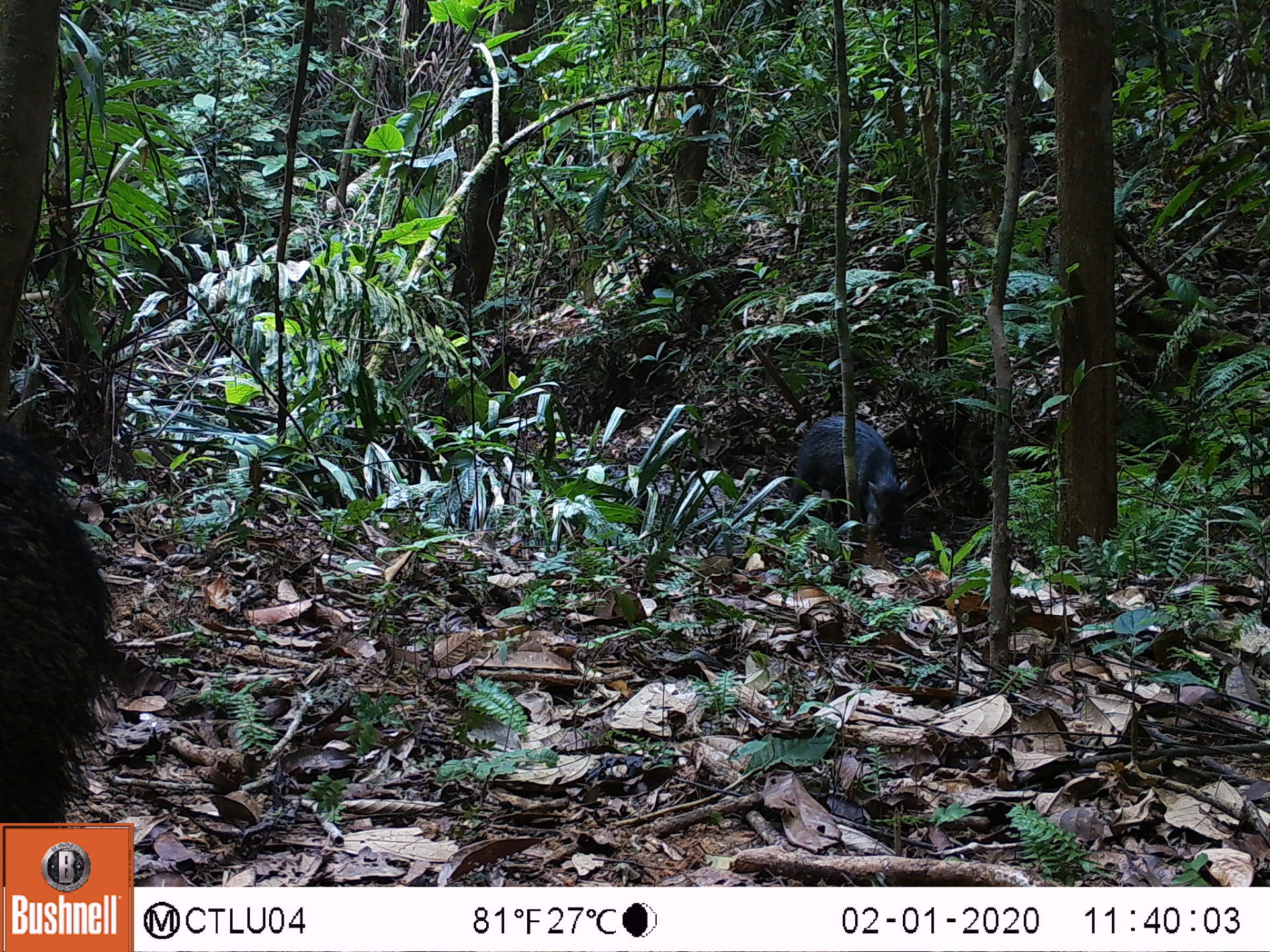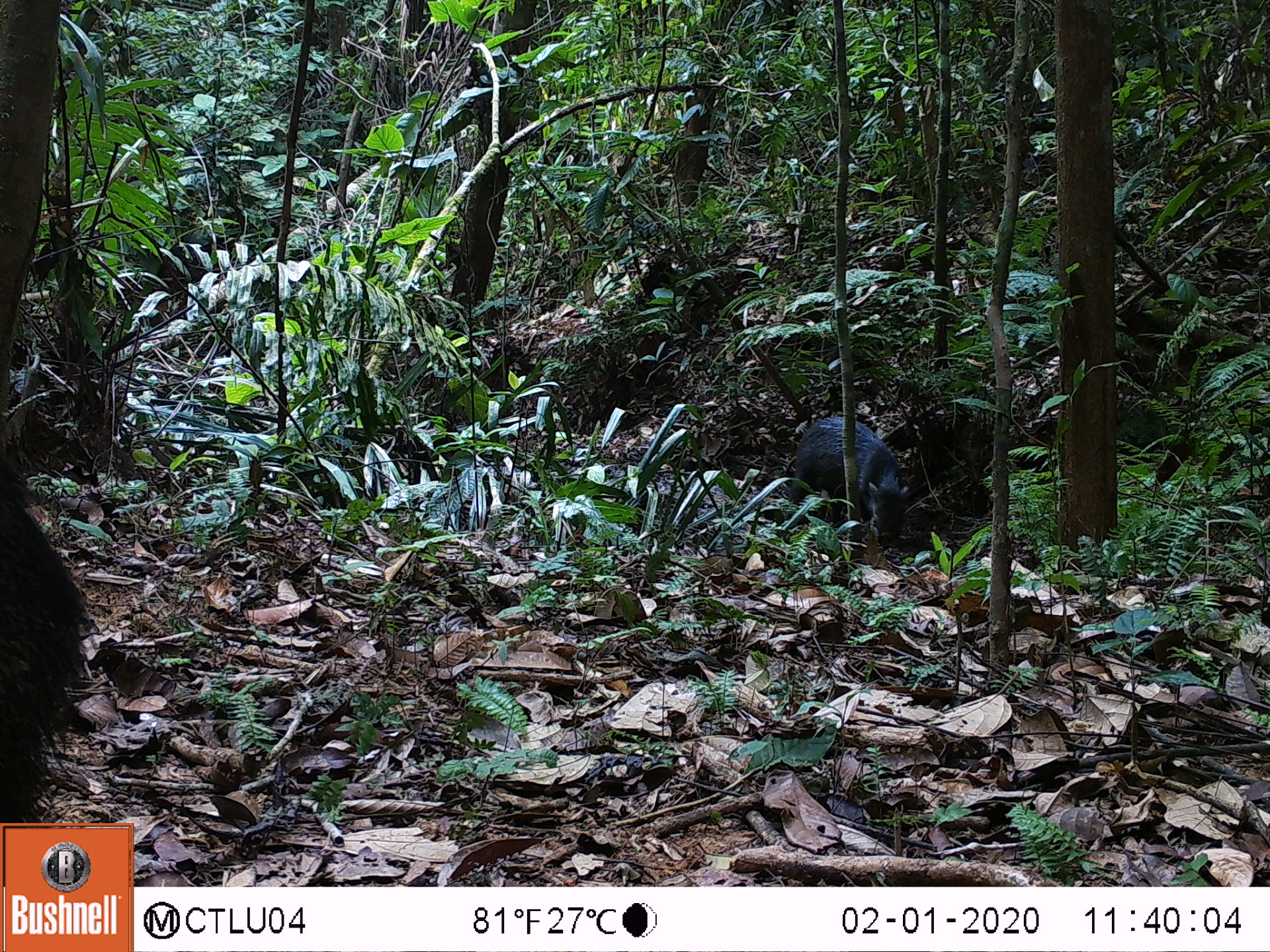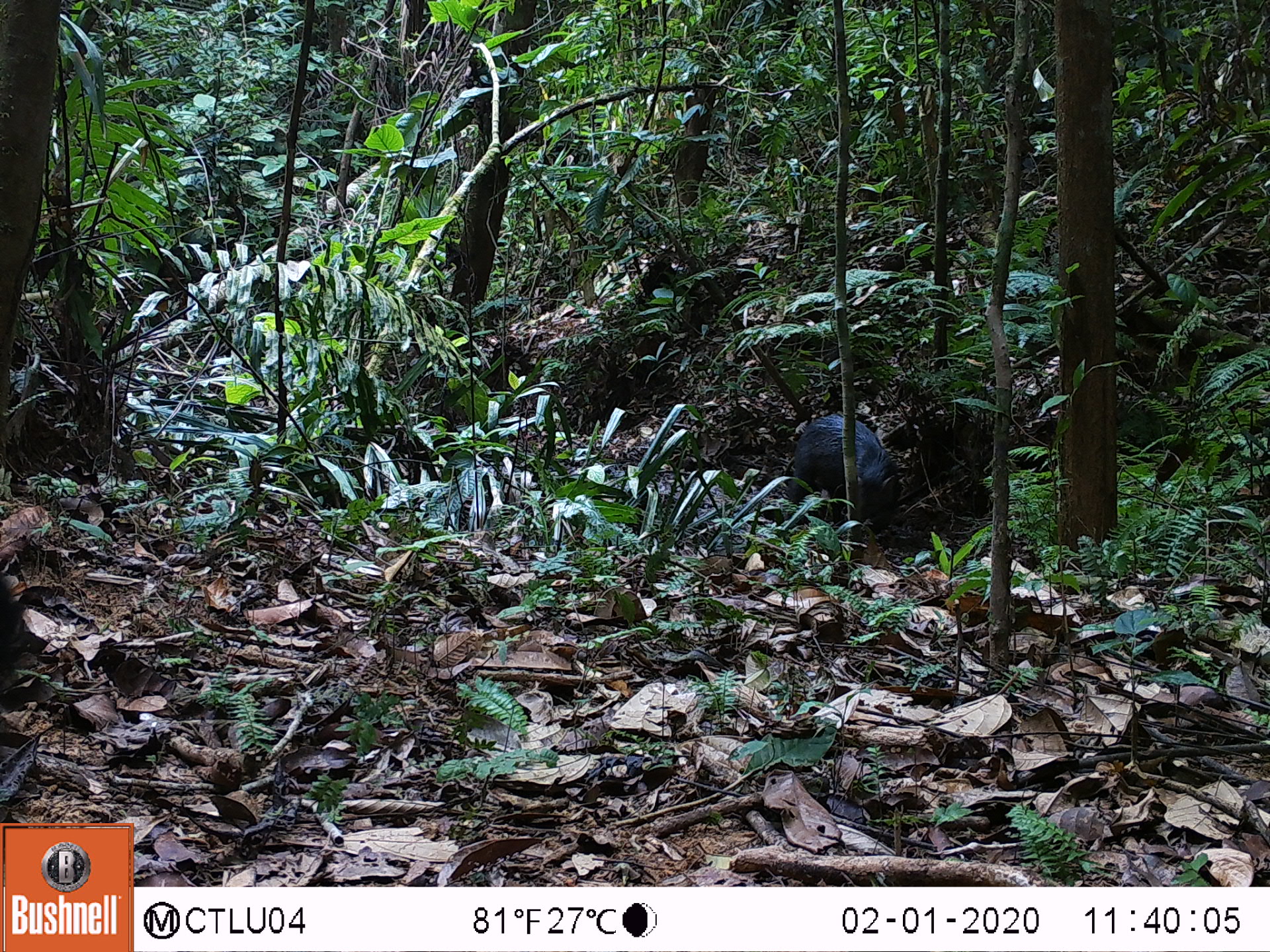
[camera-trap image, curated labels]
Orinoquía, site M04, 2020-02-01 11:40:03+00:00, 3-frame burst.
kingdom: Animalia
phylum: Chordata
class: Mammalia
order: Artiodactyla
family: Tayassuidae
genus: Pecari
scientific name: Pecari tajacu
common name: collared peccary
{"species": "collared peccary (Pecari tajacu)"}